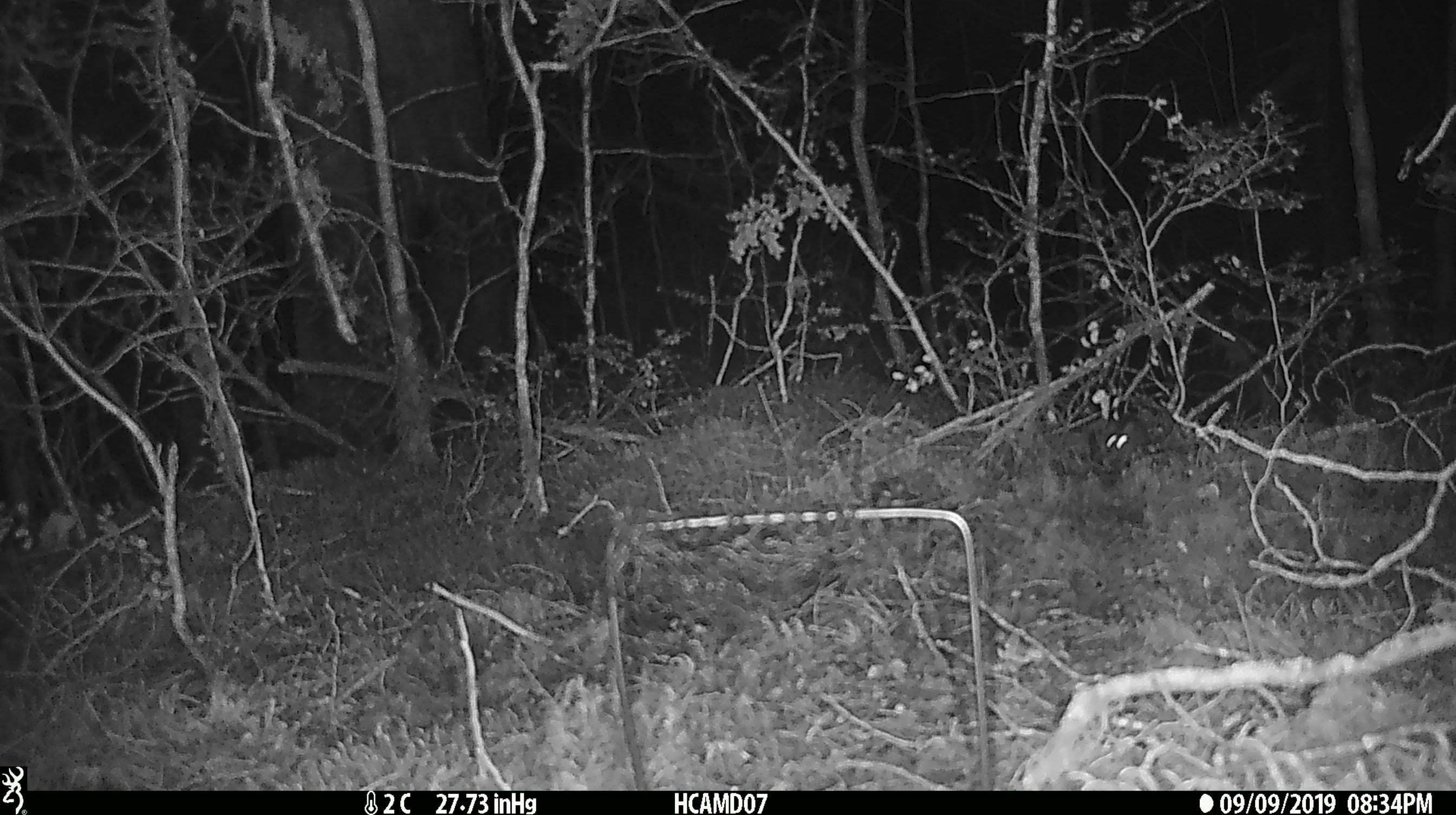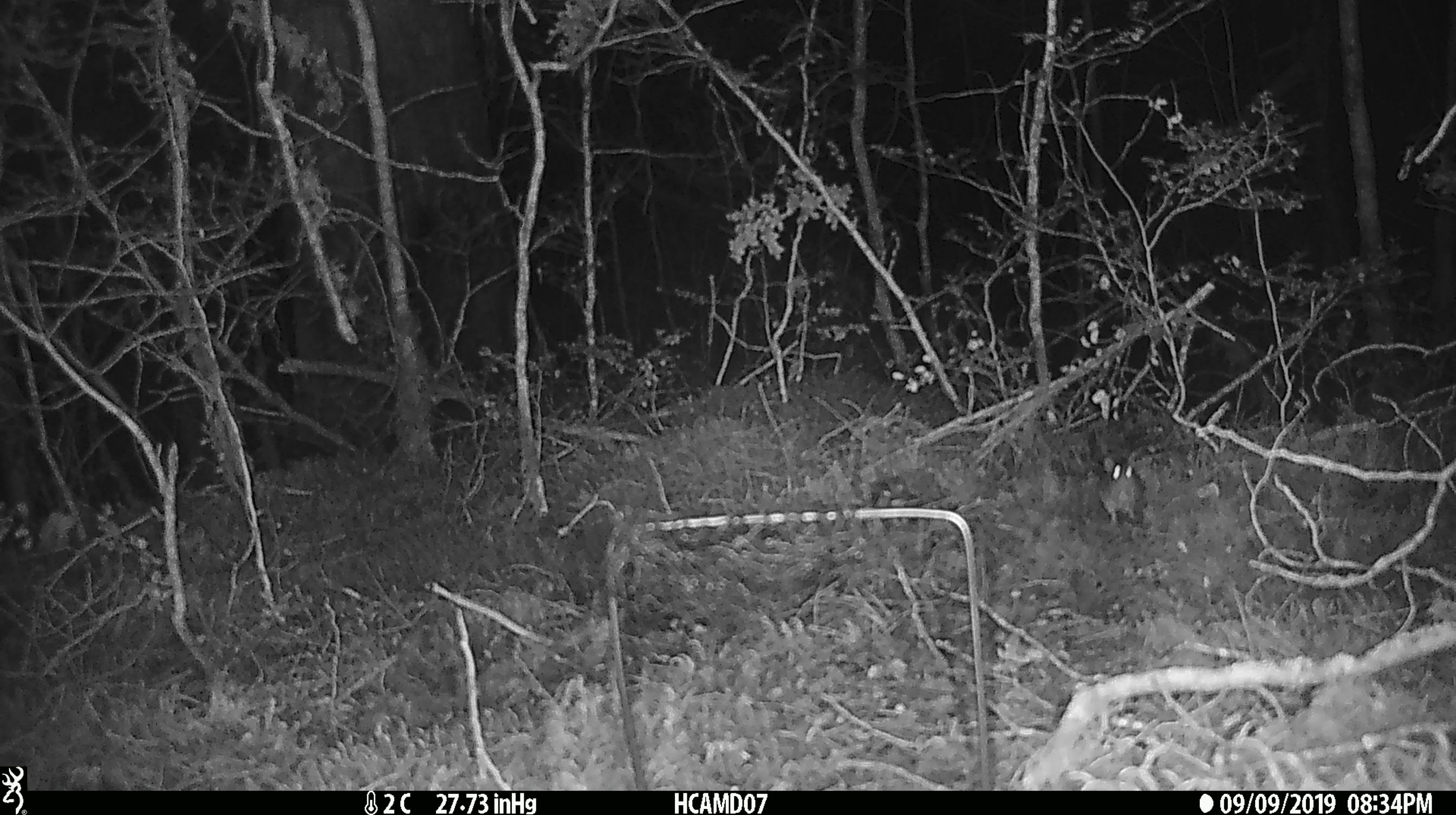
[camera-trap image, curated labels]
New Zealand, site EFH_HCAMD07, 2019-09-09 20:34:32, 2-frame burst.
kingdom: Animalia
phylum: Chordata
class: Mammalia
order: Rodentia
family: Muridae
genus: Mus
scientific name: Mus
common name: mouse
Mouse (Mus).